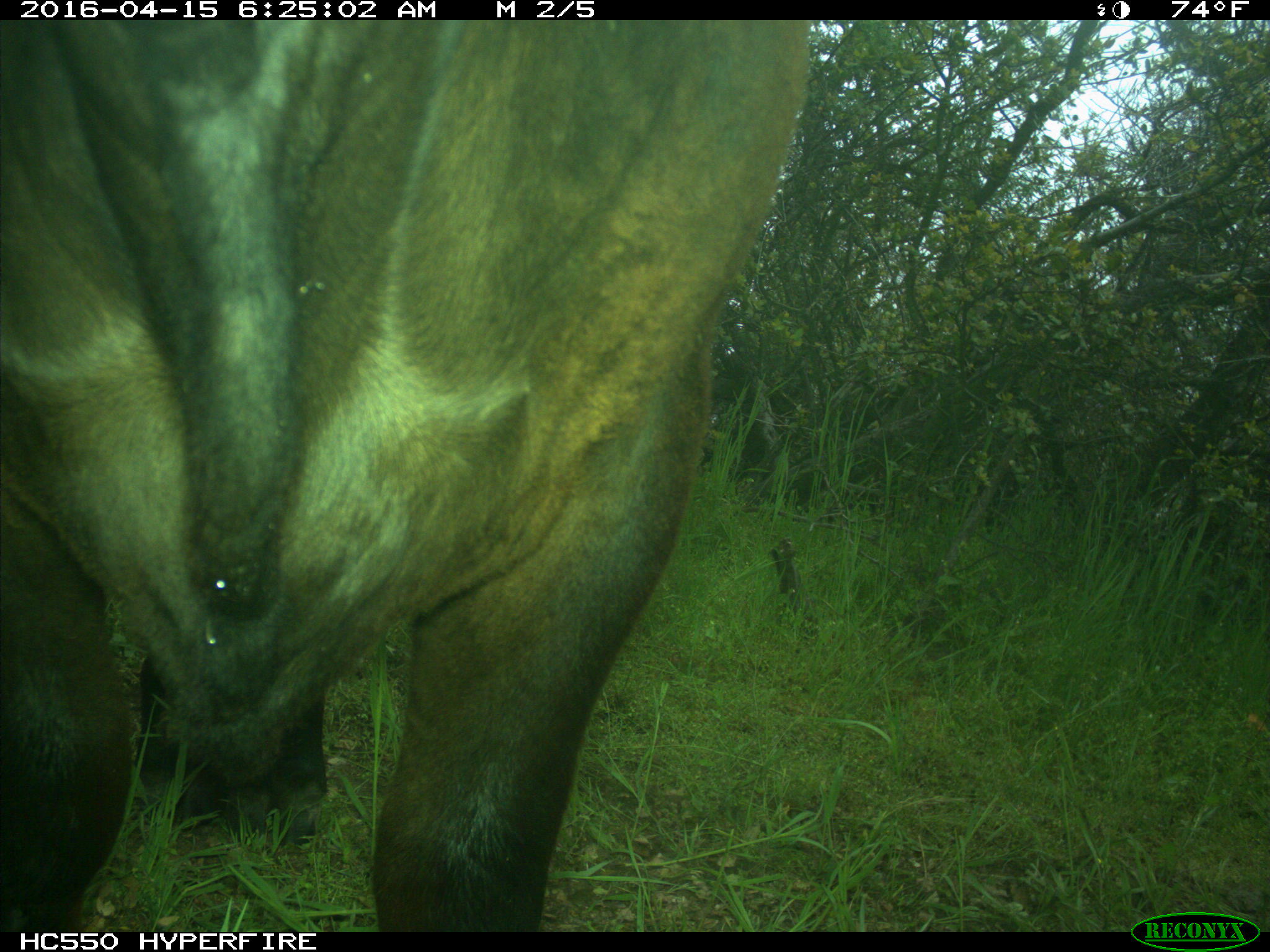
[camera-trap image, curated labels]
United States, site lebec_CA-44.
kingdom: Animalia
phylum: Chordata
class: Mammalia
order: Artiodactyla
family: Bovidae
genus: Bos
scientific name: Bos taurus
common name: domestic cow